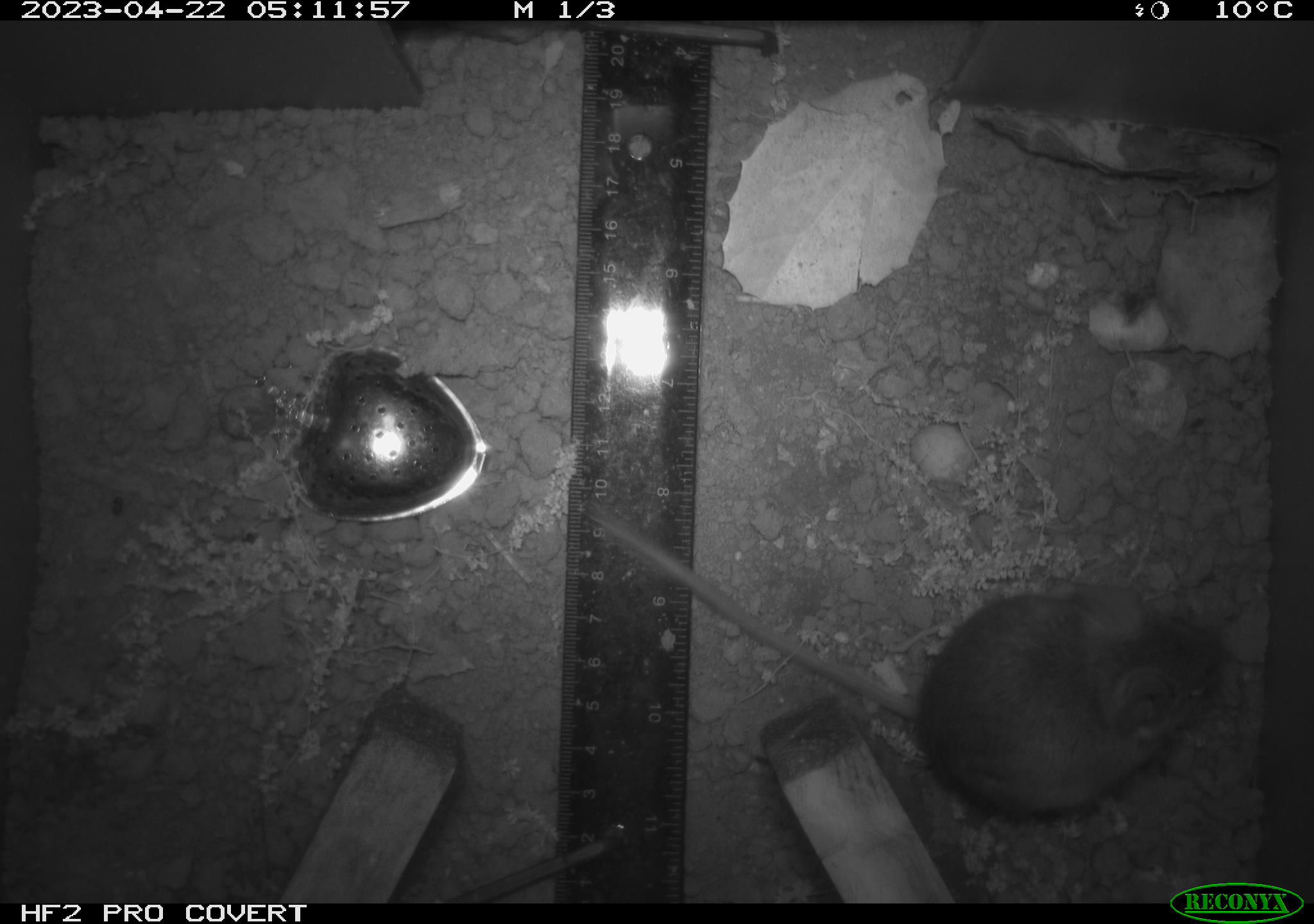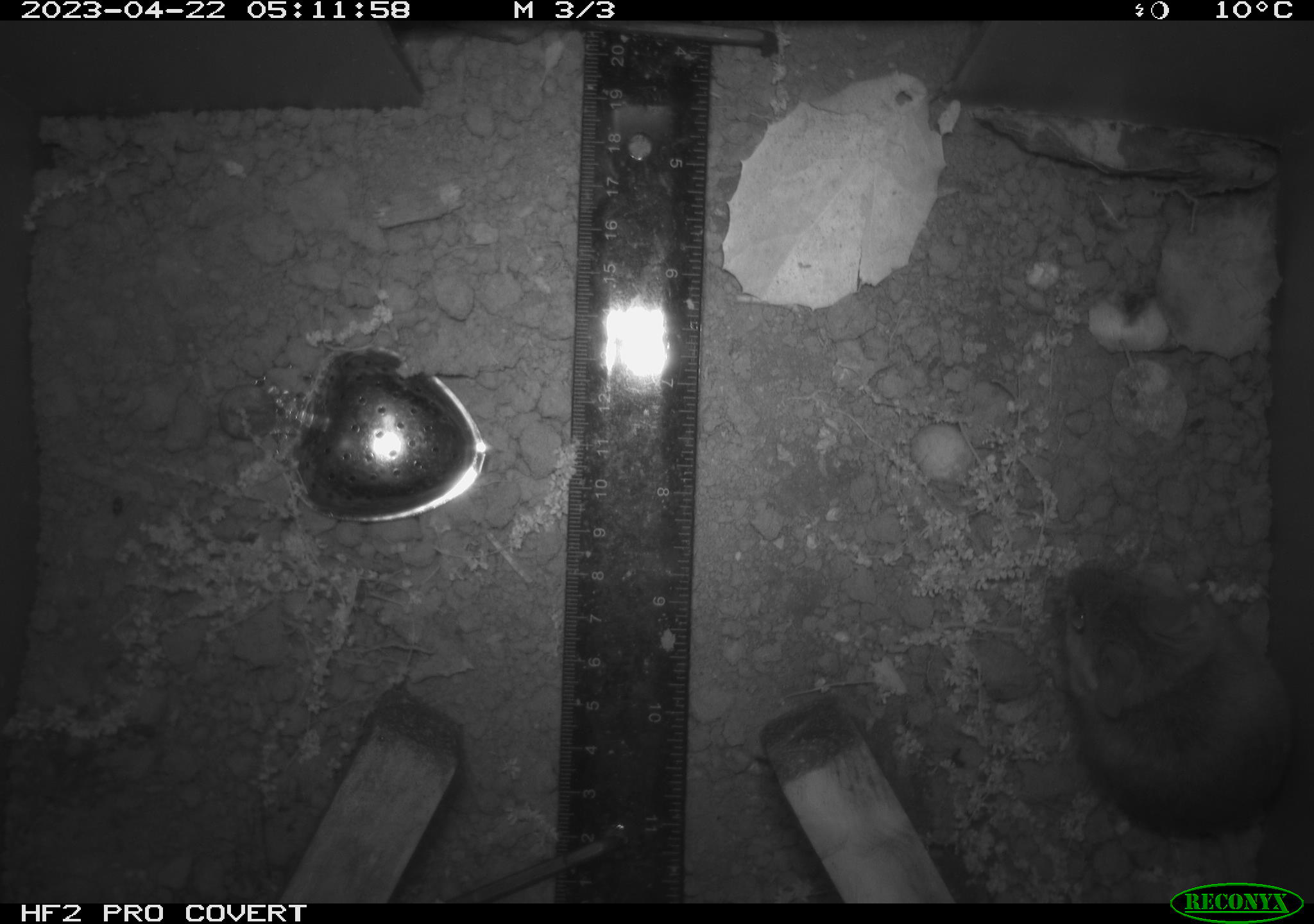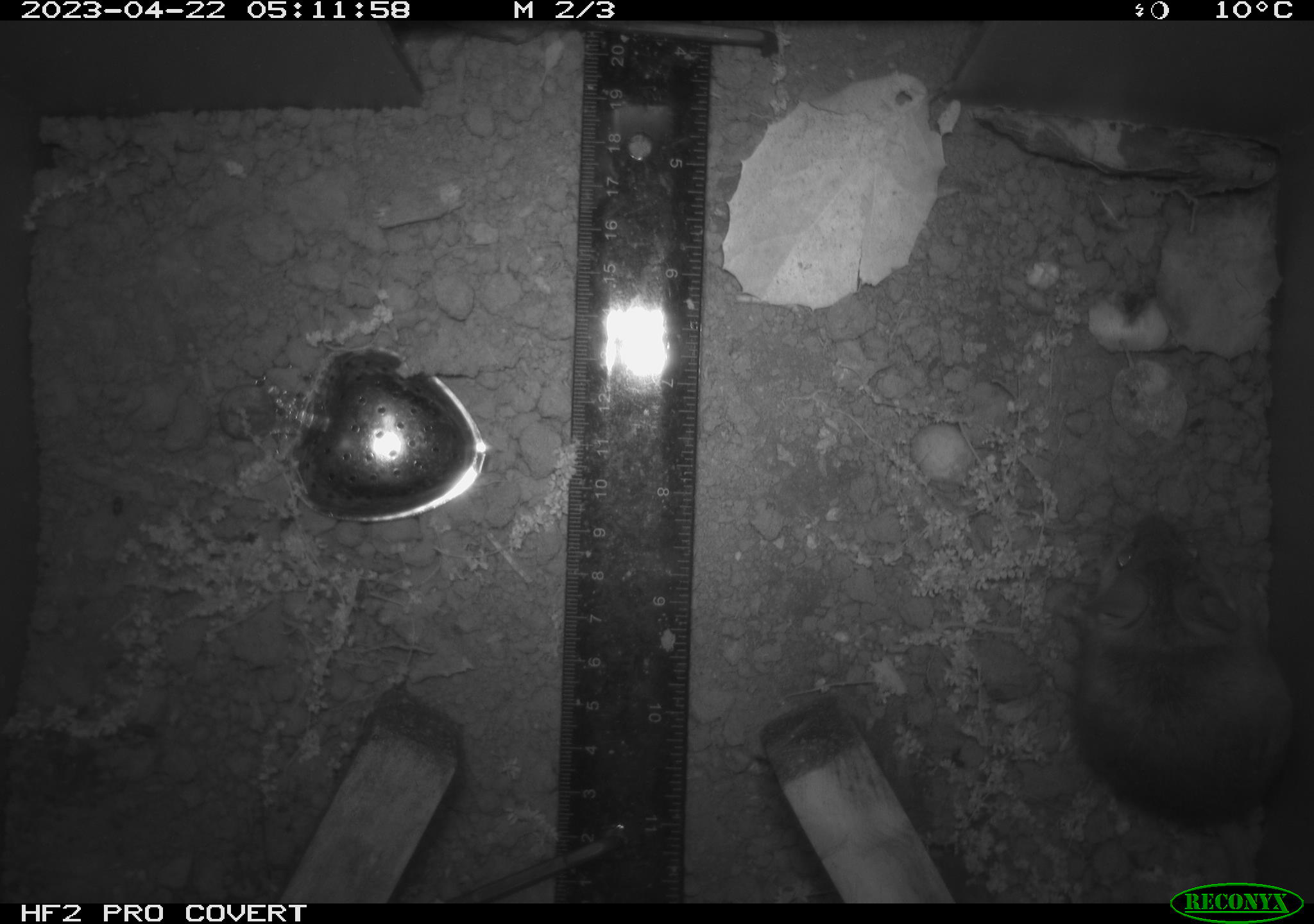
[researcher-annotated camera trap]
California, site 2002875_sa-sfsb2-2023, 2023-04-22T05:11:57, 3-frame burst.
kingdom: Animalia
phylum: Chordata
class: Mammalia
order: Rodentia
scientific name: Rodentia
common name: mouse species